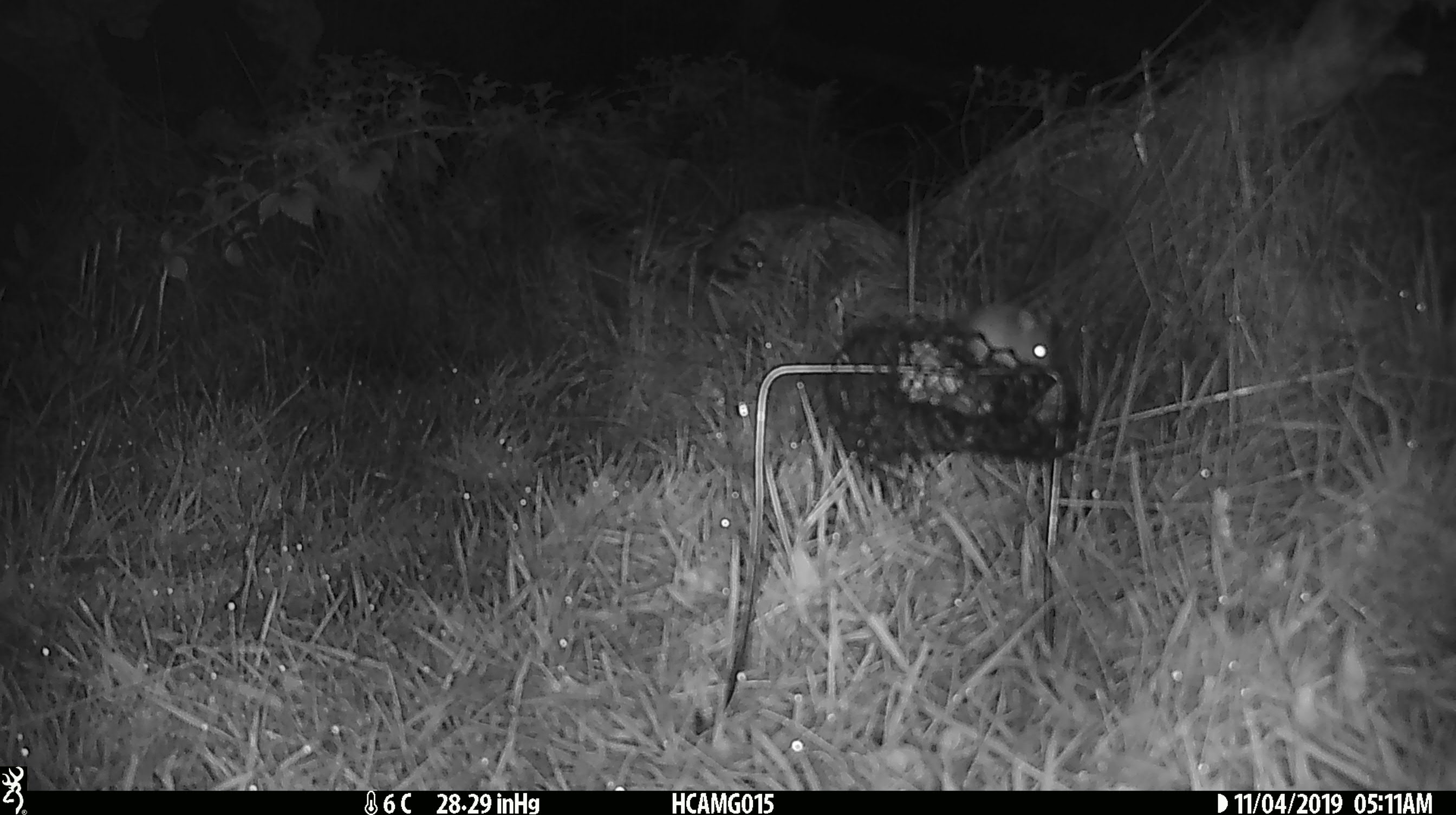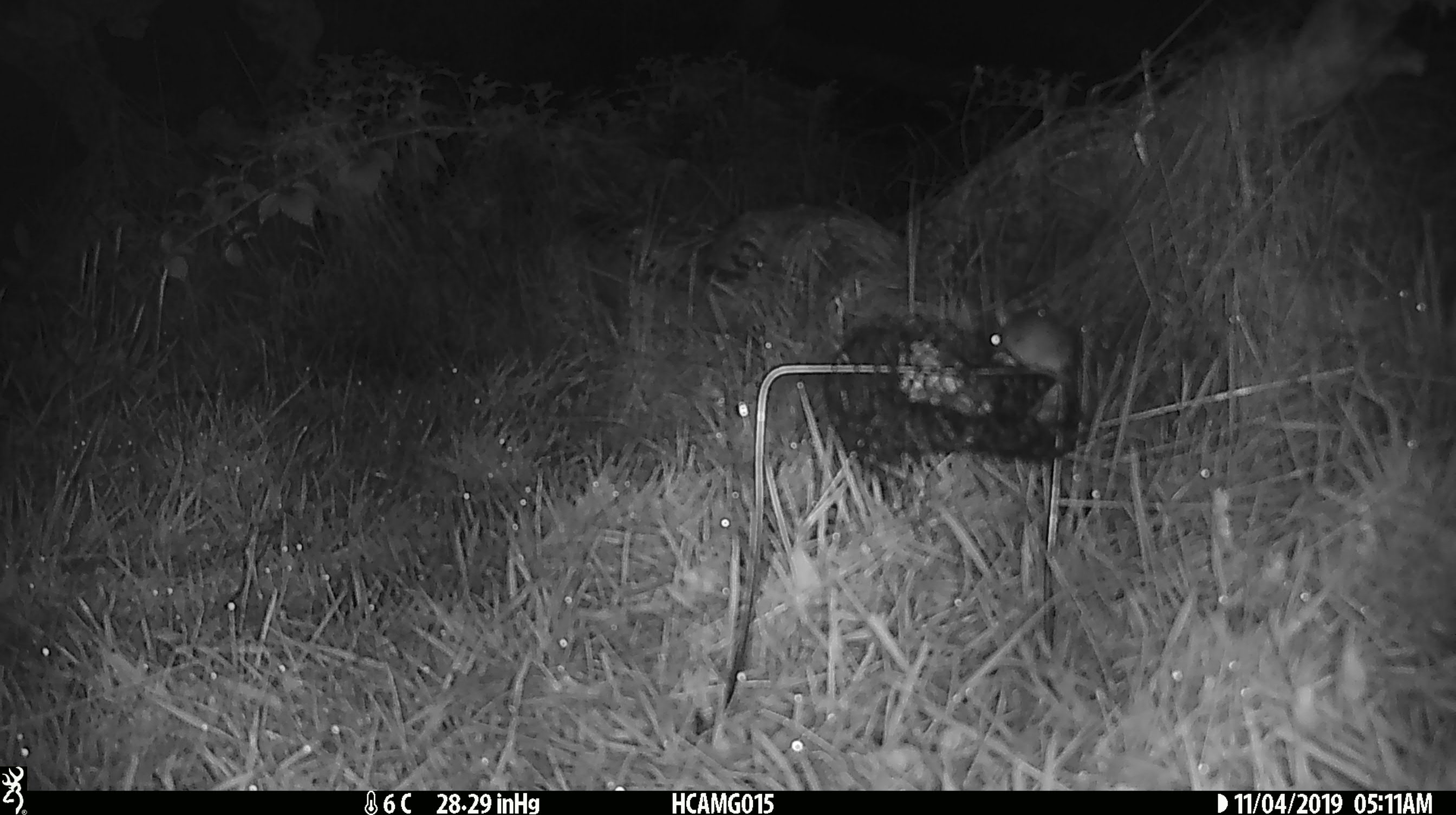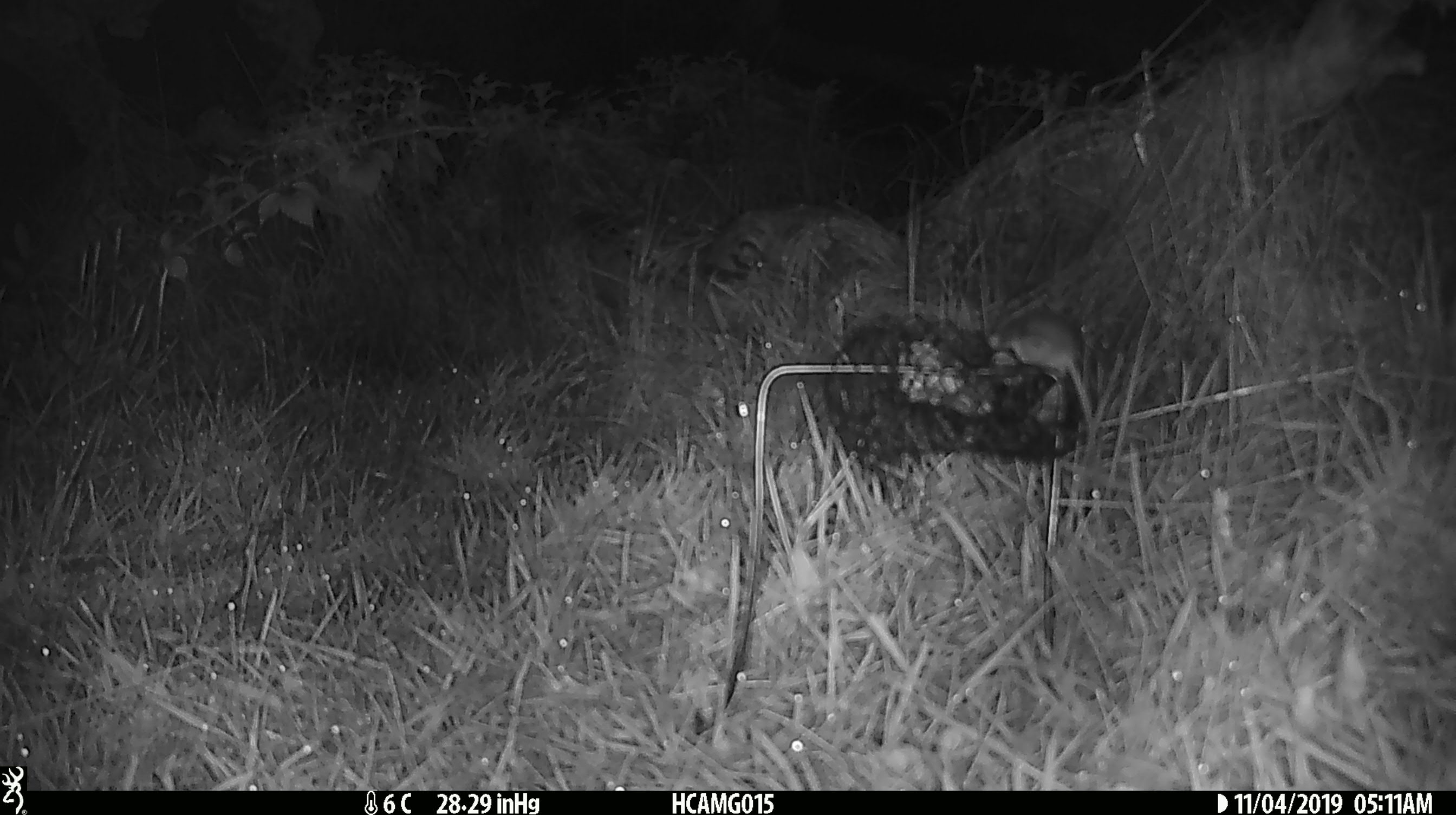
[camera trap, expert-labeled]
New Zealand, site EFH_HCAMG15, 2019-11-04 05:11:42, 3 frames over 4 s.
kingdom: Animalia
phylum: Chordata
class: Mammalia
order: Rodentia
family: Muridae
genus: Mus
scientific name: Mus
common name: mouse